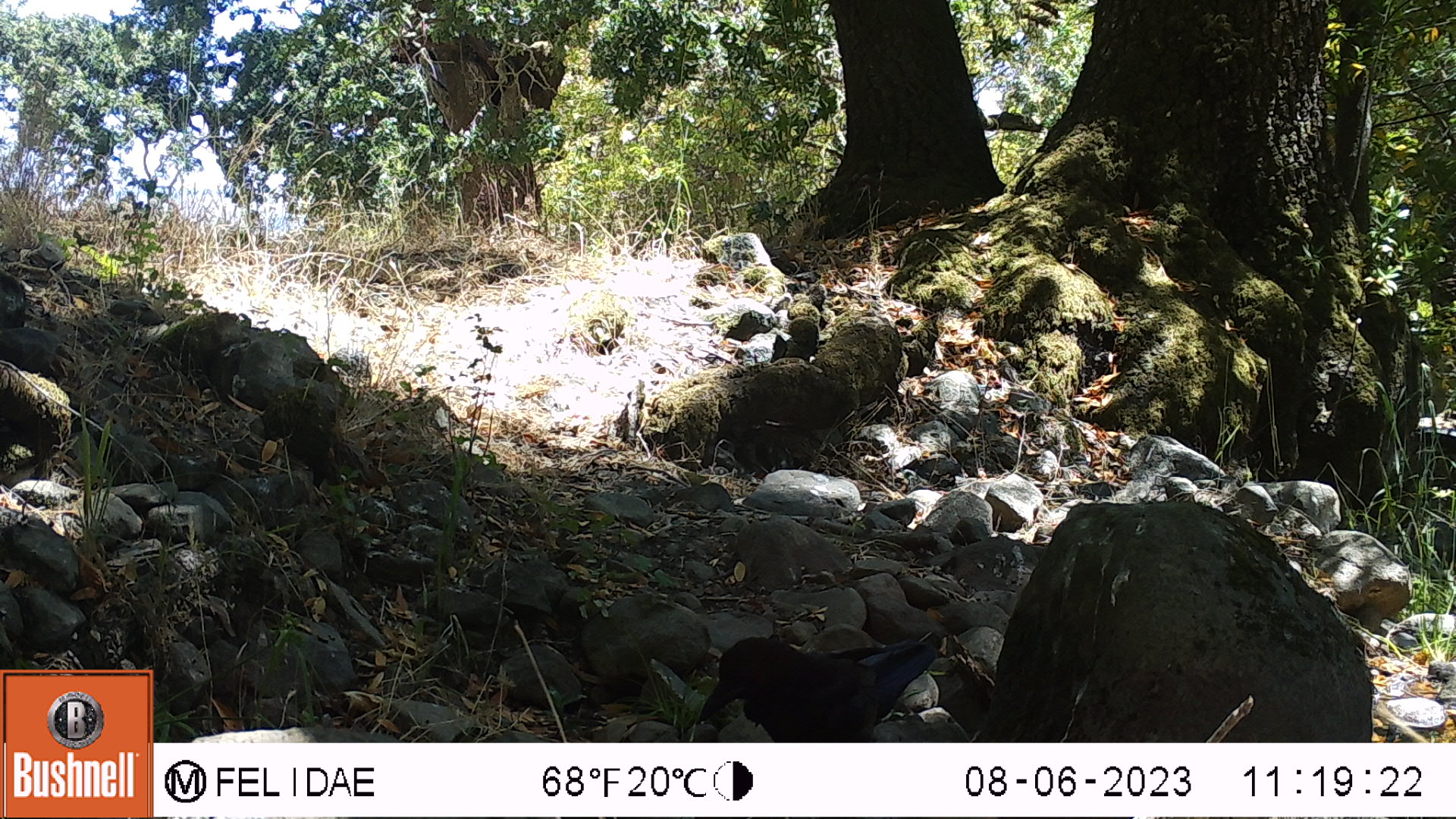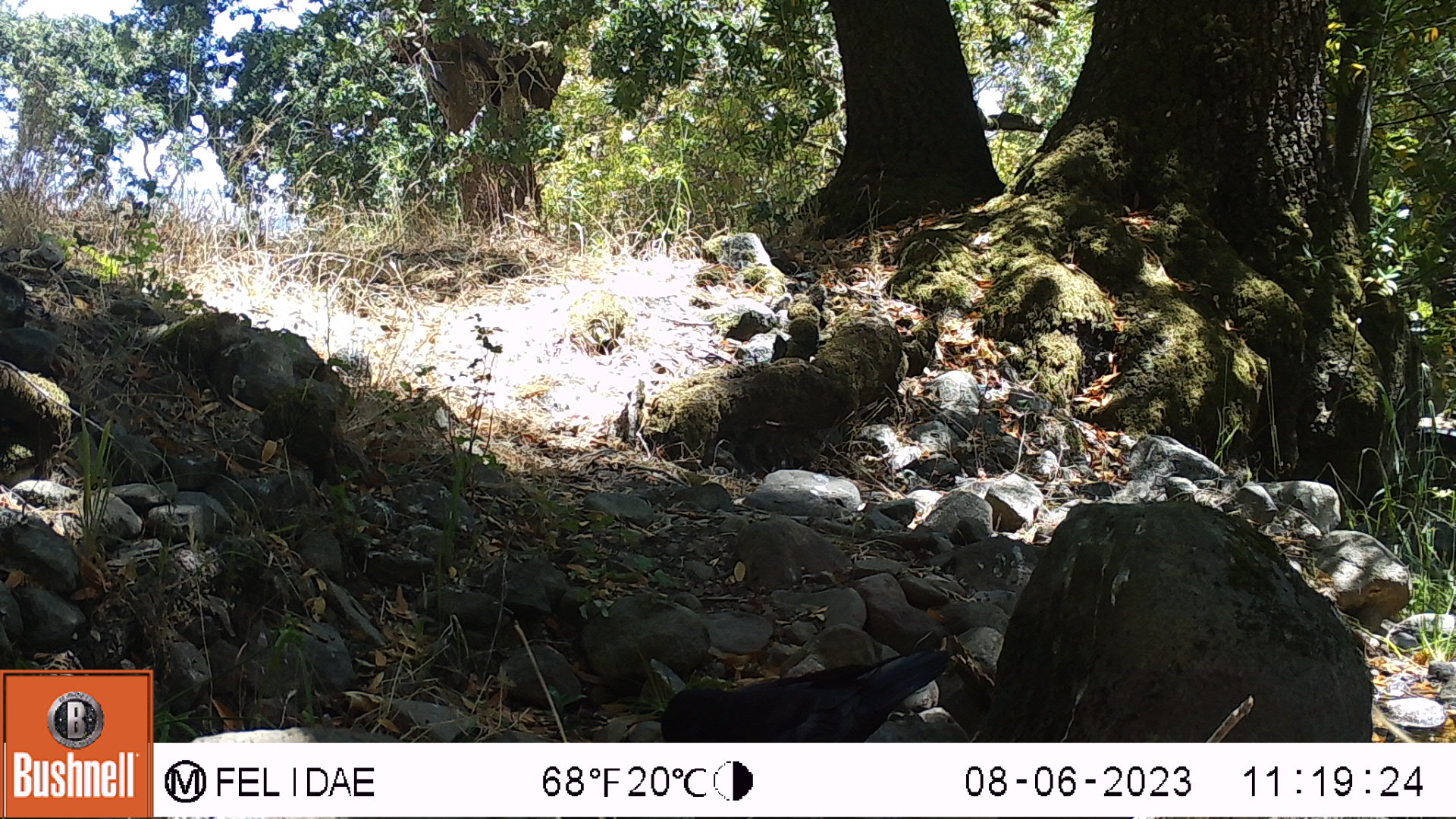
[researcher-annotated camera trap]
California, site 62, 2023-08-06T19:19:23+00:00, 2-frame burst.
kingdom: Animalia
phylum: Chordata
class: Aves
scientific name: Aves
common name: bird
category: unknown bird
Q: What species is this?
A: Unknown bird (bird) (Aves).